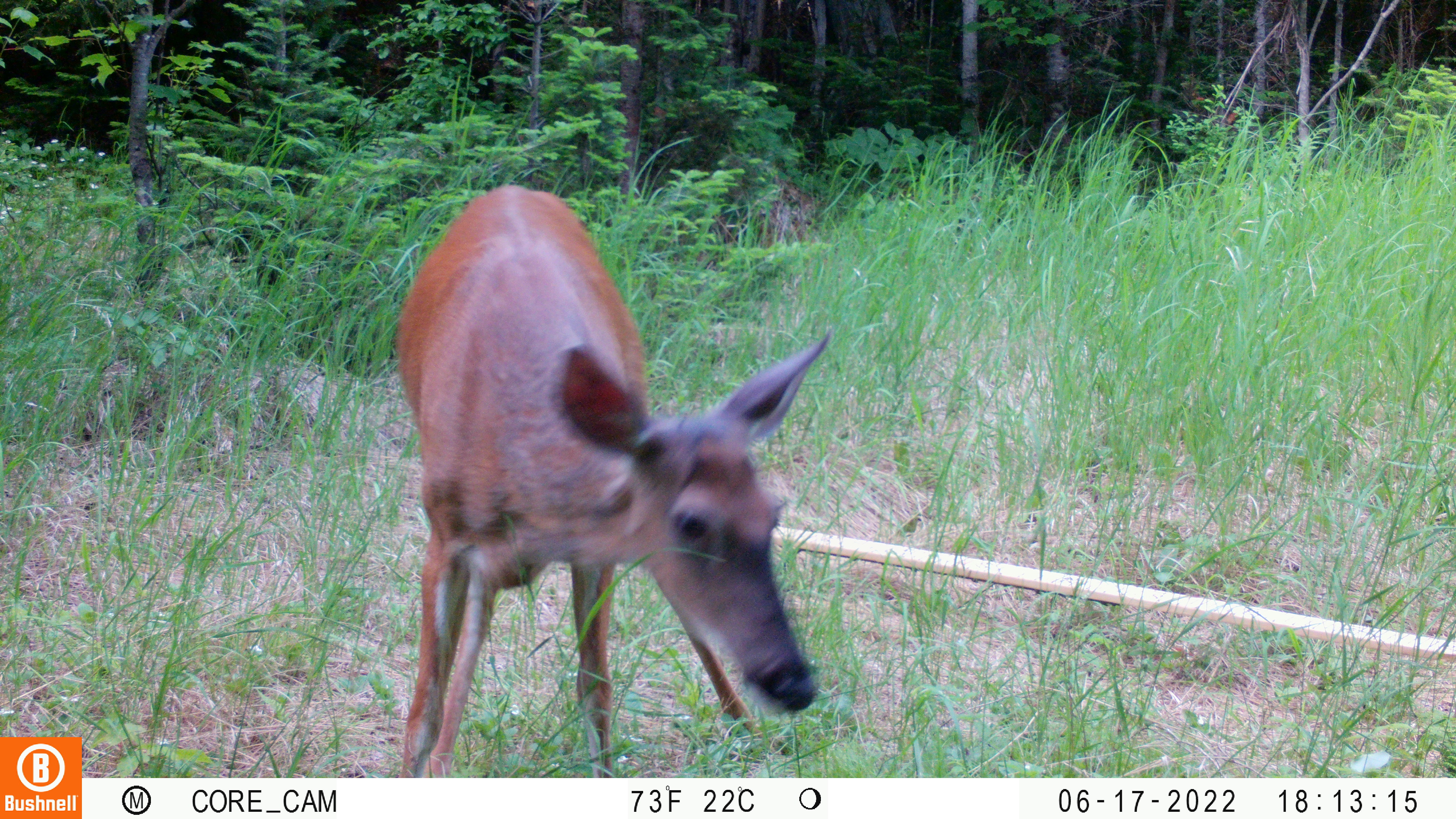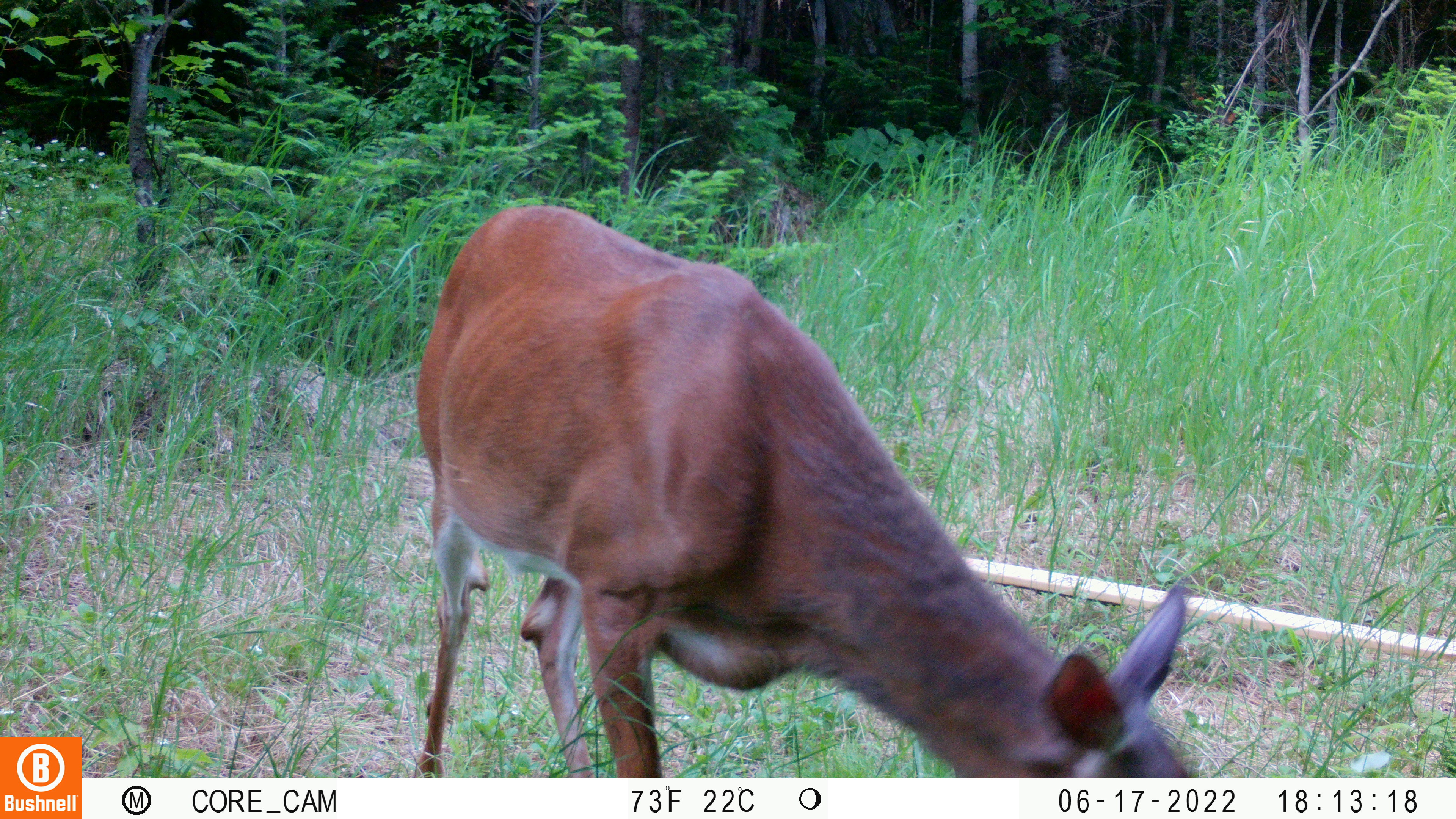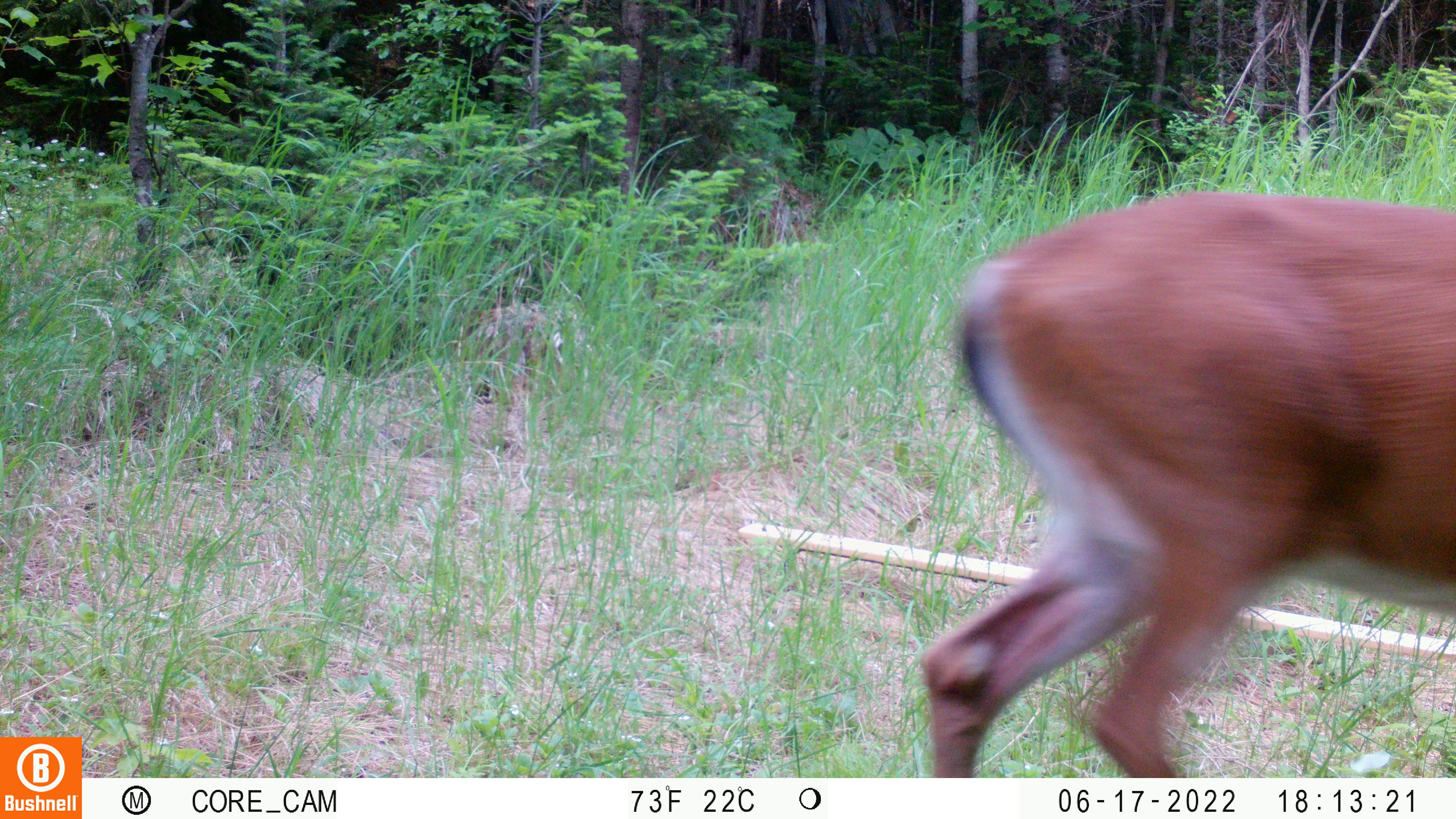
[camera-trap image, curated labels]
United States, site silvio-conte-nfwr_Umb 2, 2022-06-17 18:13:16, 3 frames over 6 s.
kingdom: Animalia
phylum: Chordata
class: Mammalia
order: Artiodactyla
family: Cervidae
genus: Odocoileus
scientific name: Odocoileus virginianus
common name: white-tailed deer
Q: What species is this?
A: White-tailed deer (Odocoileus virginianus).